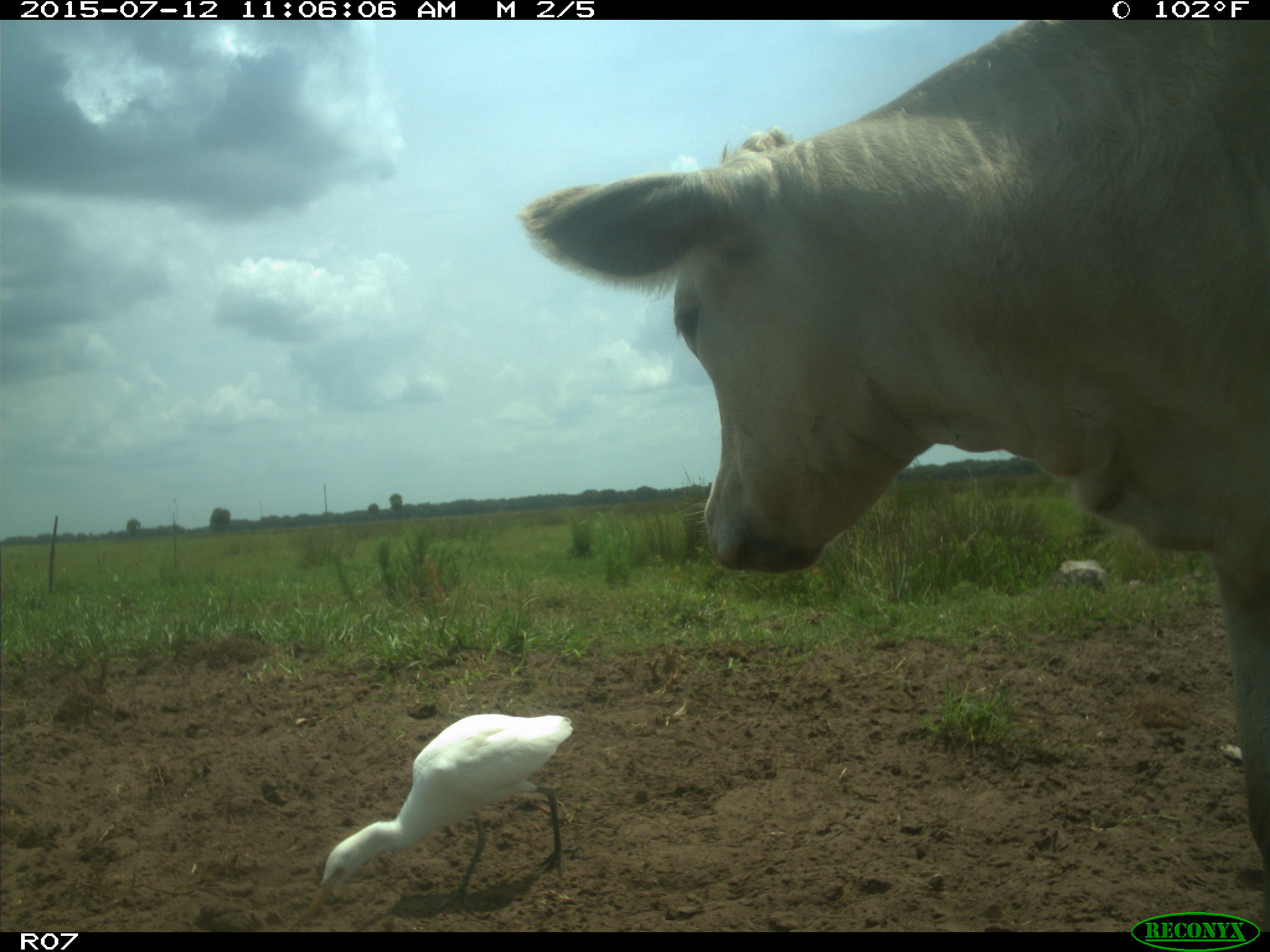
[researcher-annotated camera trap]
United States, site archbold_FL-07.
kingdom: Animalia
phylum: Chordata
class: Mammalia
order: Artiodactyla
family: Bovidae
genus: Bos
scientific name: Bos taurus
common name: domestic cow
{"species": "Bos taurus (domestic cow)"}